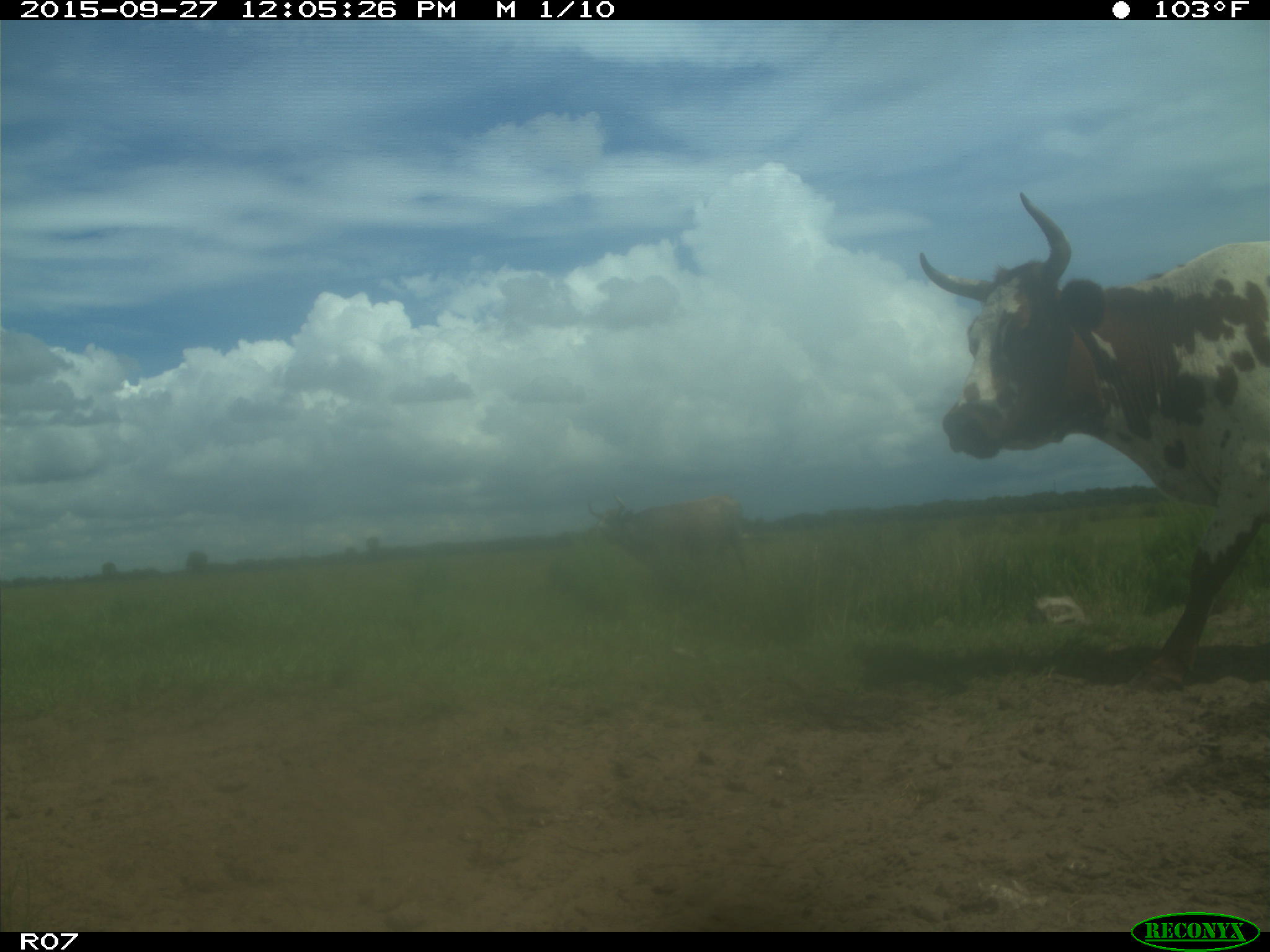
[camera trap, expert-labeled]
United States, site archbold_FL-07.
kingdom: Animalia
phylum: Chordata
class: Mammalia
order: Artiodactyla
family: Bovidae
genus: Bos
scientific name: Bos taurus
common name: domestic cow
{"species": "Bos taurus (domestic cow)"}